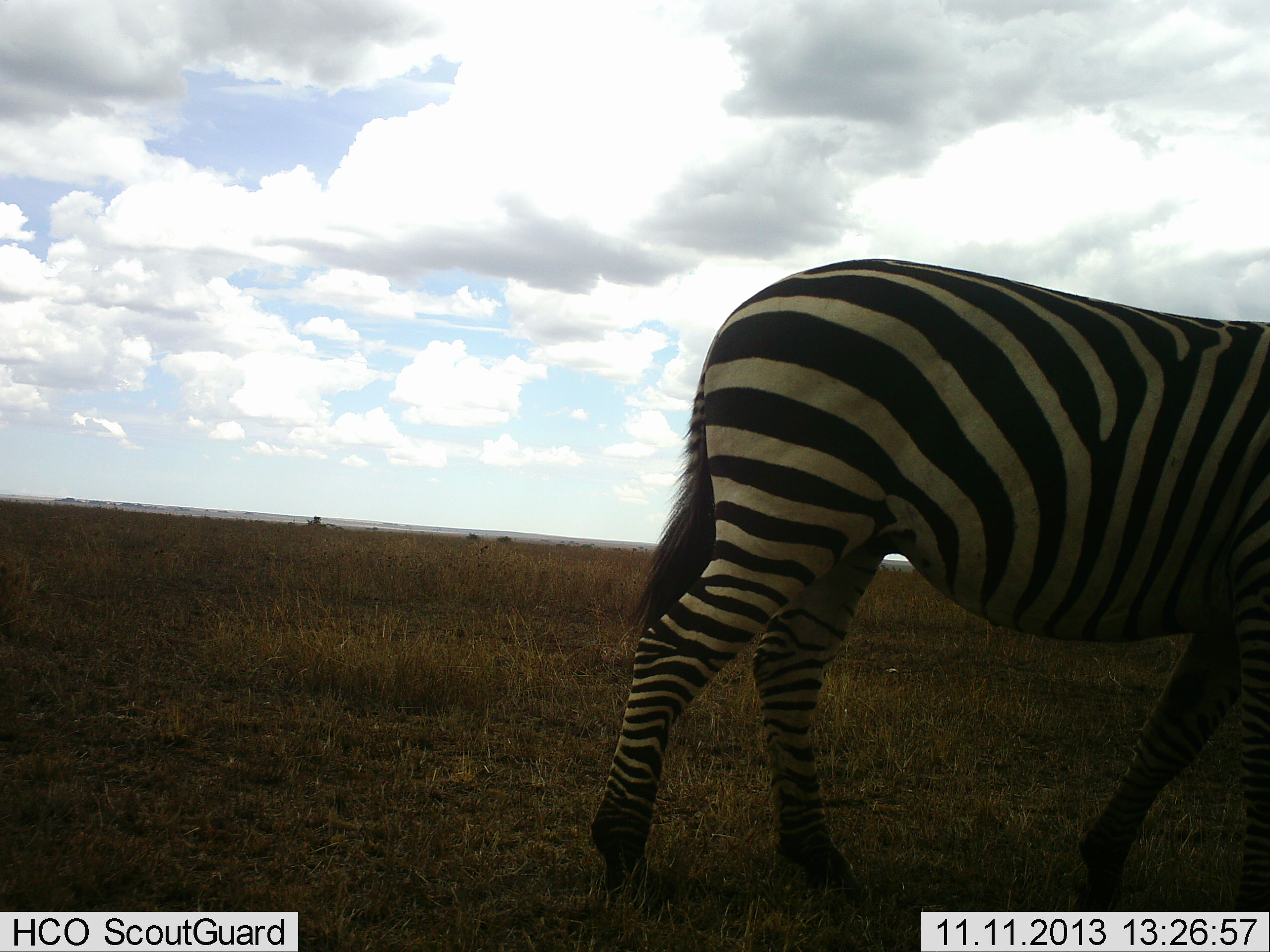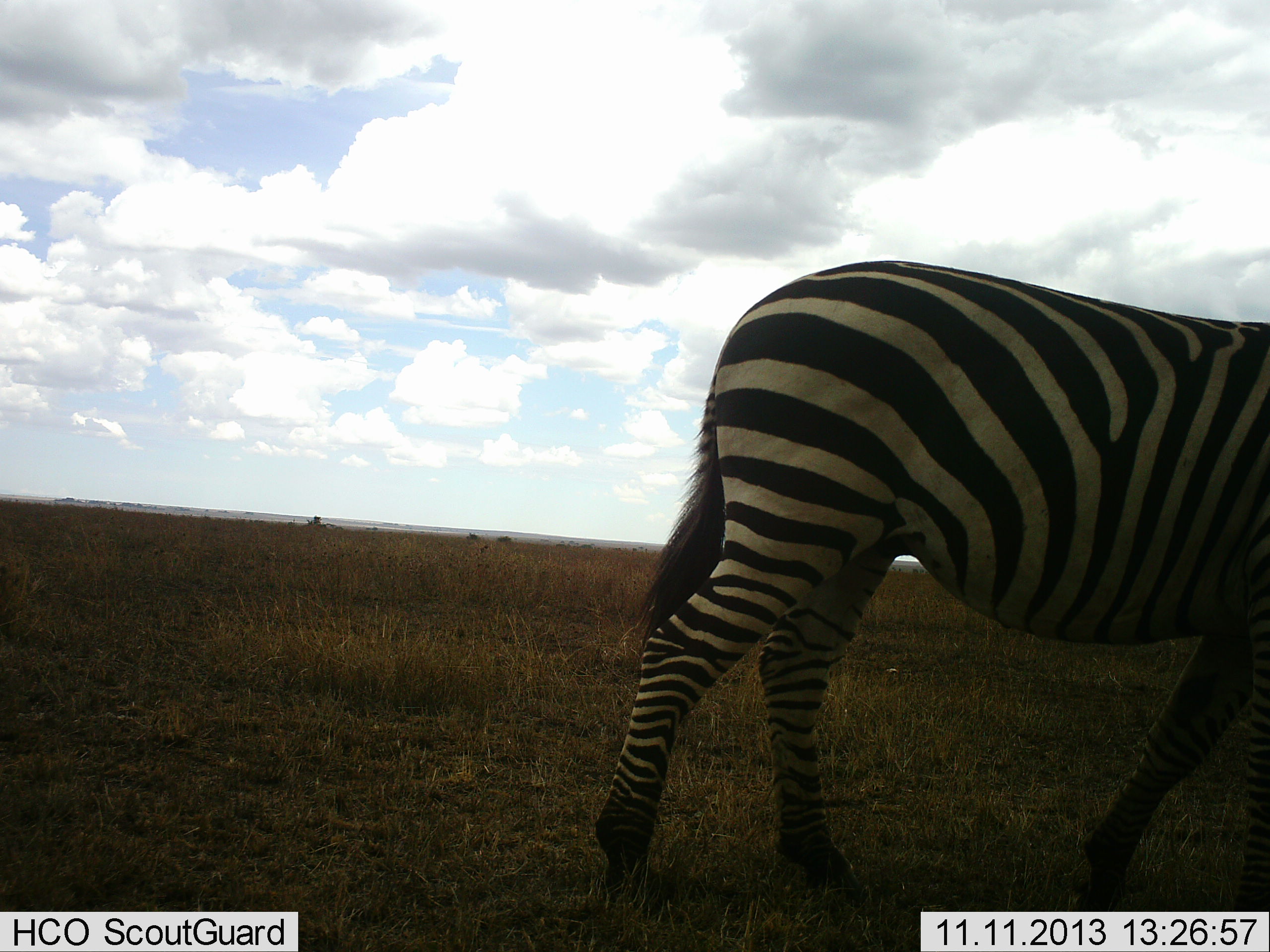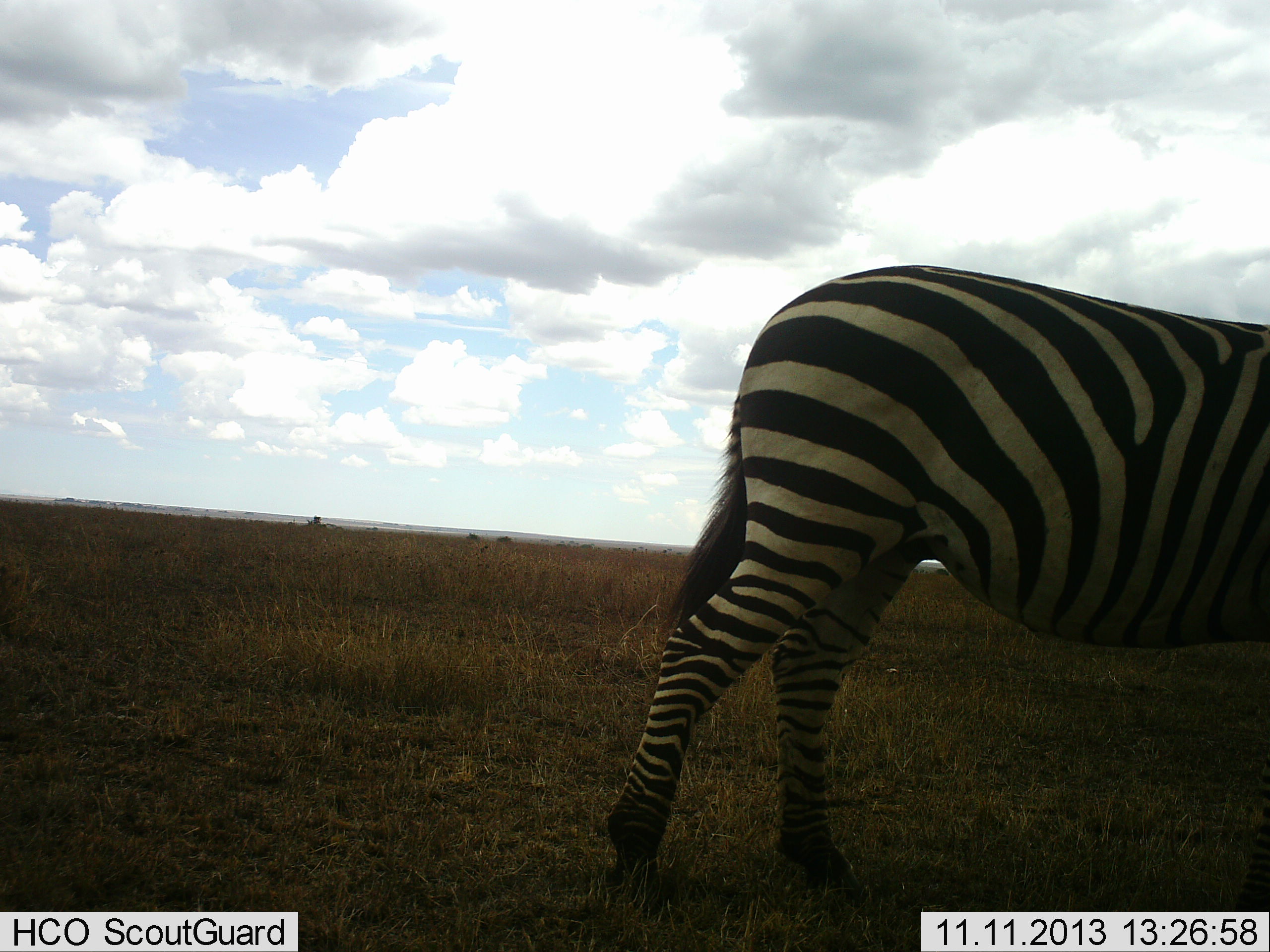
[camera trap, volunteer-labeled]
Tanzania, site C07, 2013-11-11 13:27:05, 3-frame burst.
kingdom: Animalia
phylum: Chordata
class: Mammalia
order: Perissodactyla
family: Equidae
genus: Equus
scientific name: Equus quagga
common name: plains zebra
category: zebra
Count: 1.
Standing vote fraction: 36%.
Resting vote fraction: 0%.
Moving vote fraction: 73%.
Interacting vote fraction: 0%.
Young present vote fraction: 0%.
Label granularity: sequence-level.